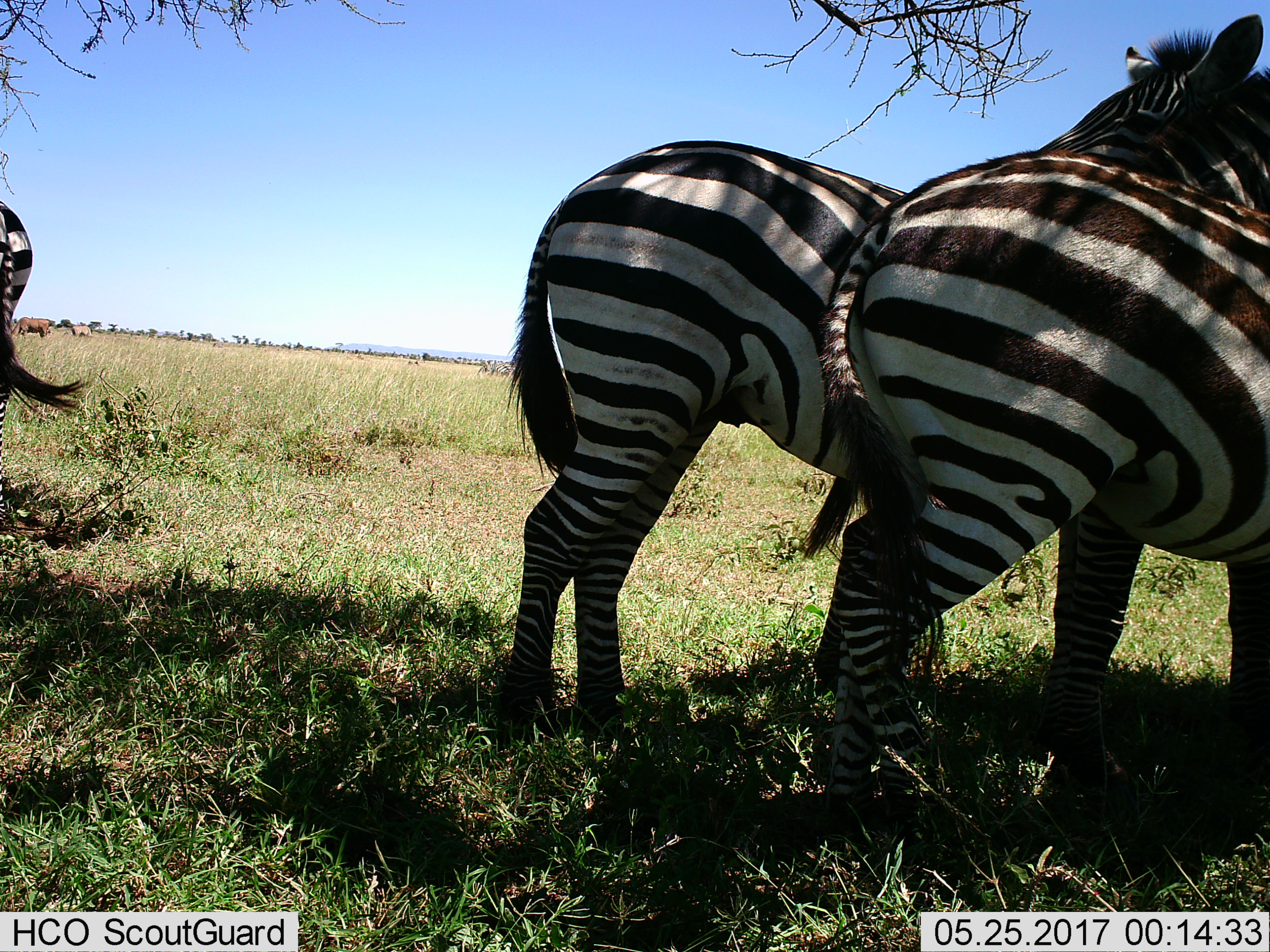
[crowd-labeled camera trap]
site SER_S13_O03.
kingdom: Animalia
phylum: Chordata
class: Mammalia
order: Perissodactyla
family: Equidae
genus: Equus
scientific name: Equus quagga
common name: plains zebra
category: zebraplains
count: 3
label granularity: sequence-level